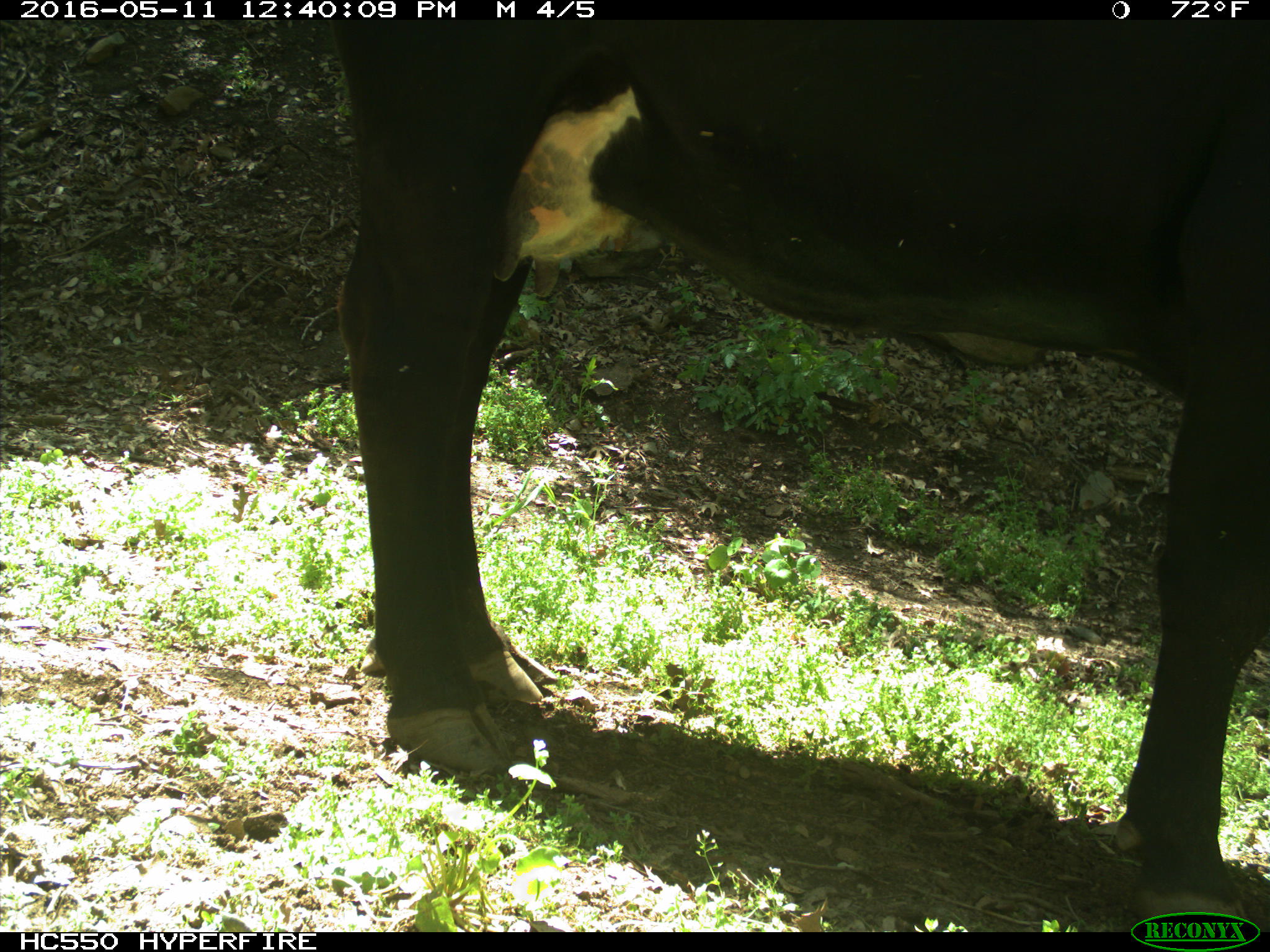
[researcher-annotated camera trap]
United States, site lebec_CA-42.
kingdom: Animalia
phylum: Chordata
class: Mammalia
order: Artiodactyla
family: Bovidae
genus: Bos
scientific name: Bos taurus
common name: domestic cow